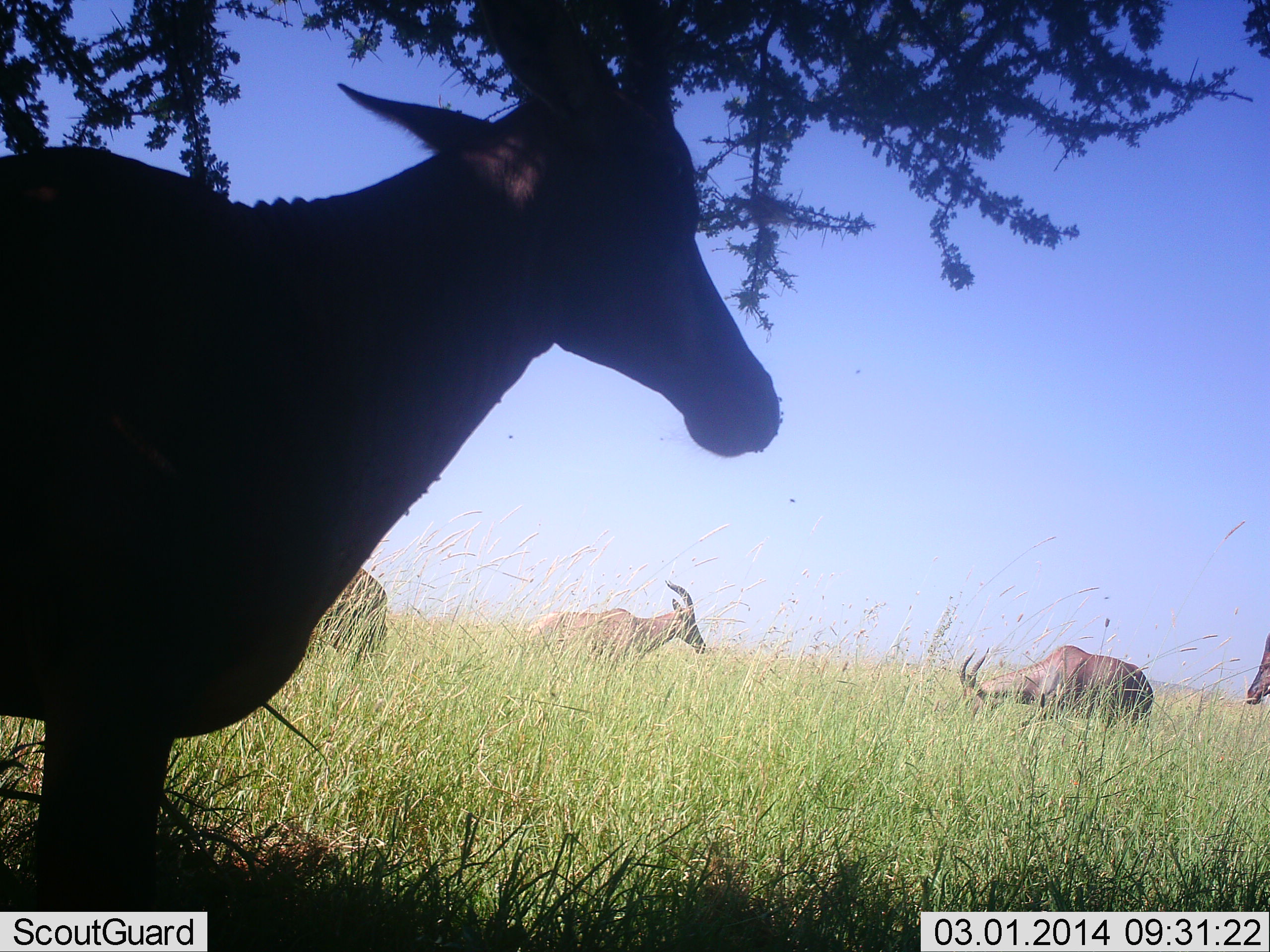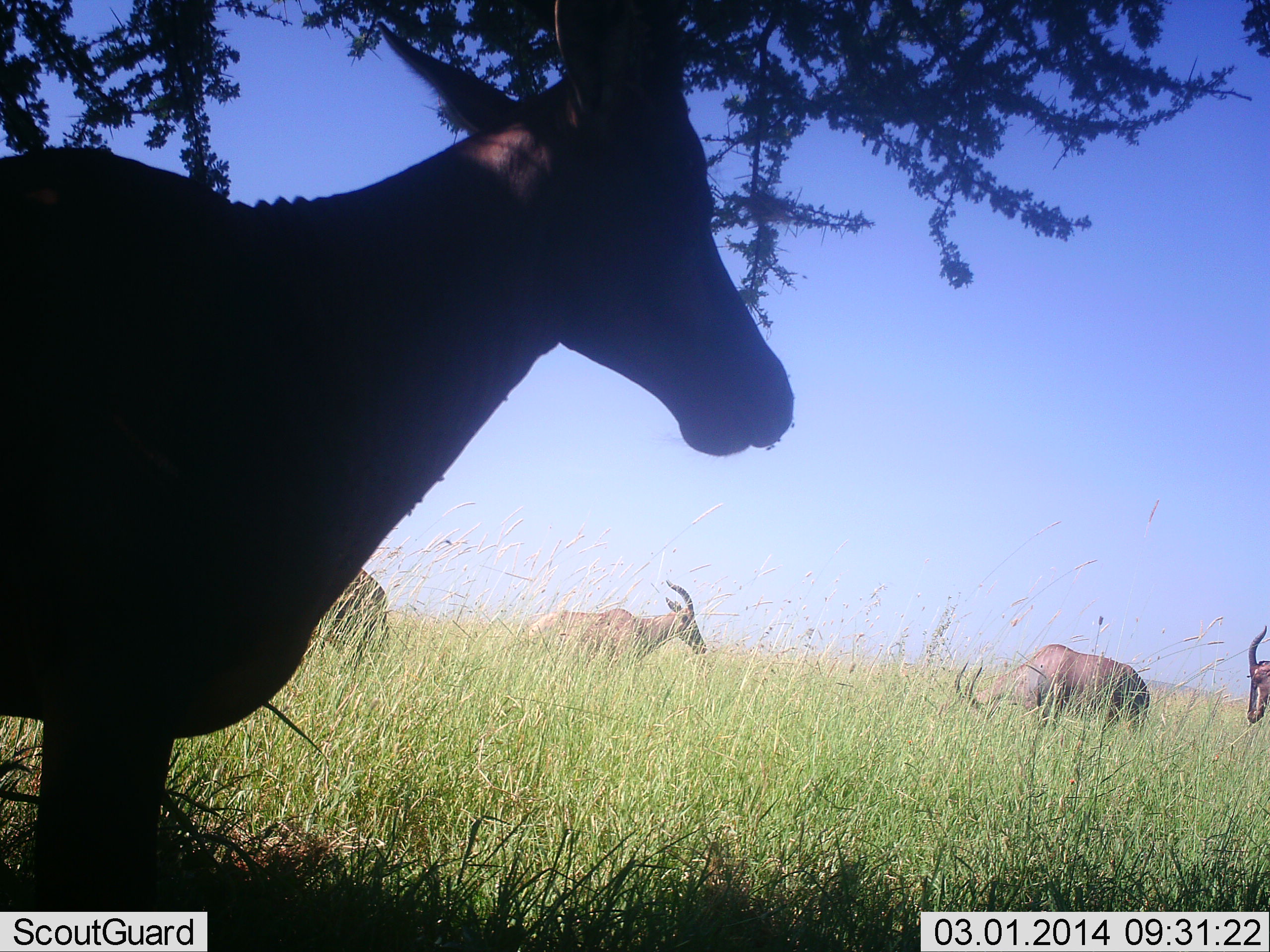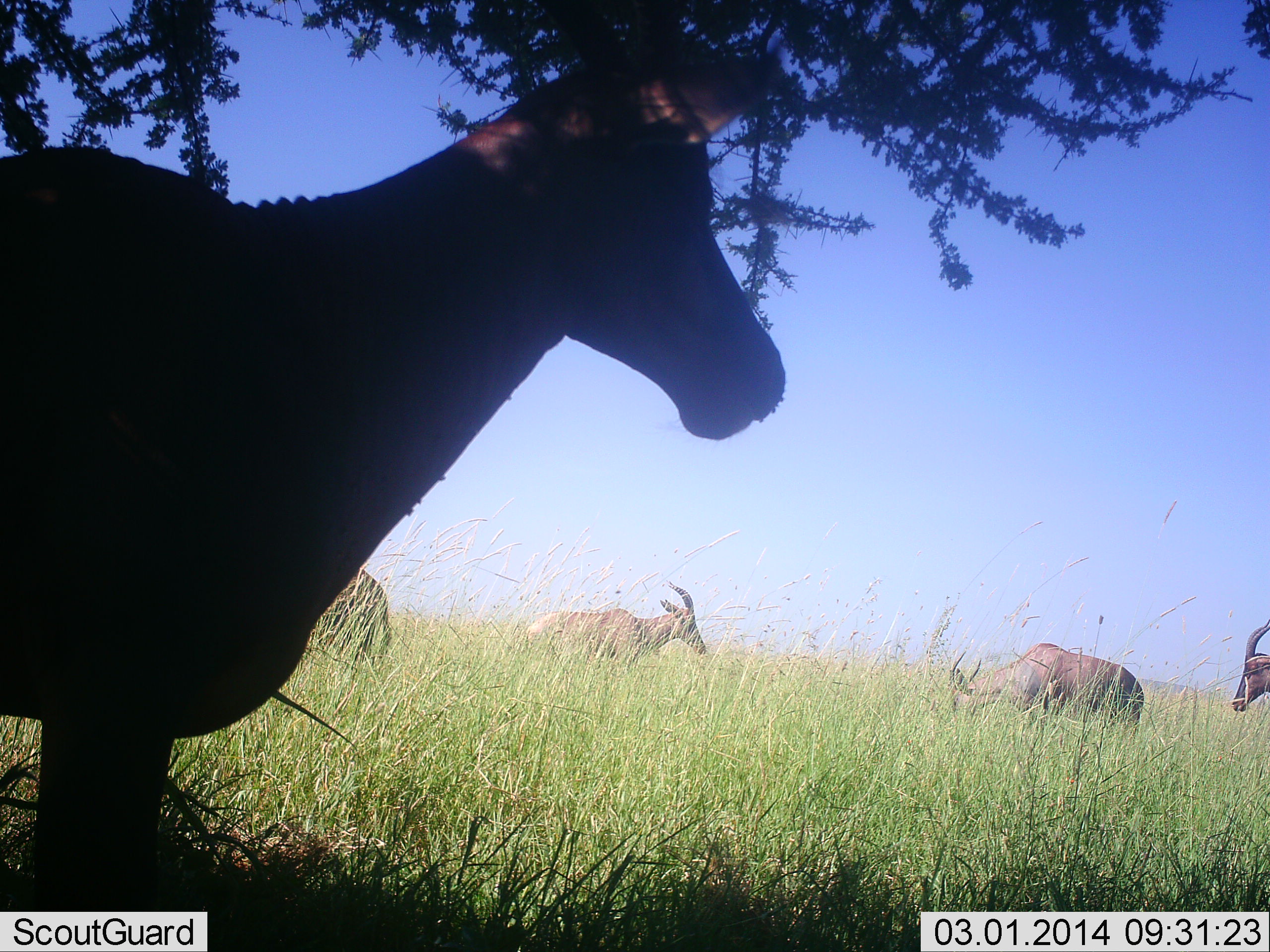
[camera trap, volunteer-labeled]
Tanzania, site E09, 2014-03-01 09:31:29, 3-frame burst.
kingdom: Animalia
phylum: Chordata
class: Mammalia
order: Artiodactyla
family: Bovidae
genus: Damaliscus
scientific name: Damaliscus lunatus jimela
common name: topi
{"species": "topi (Damaliscus lunatus jimela)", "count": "5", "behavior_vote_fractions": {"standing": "70%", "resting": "10%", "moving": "0%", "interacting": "0%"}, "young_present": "0%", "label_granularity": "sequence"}